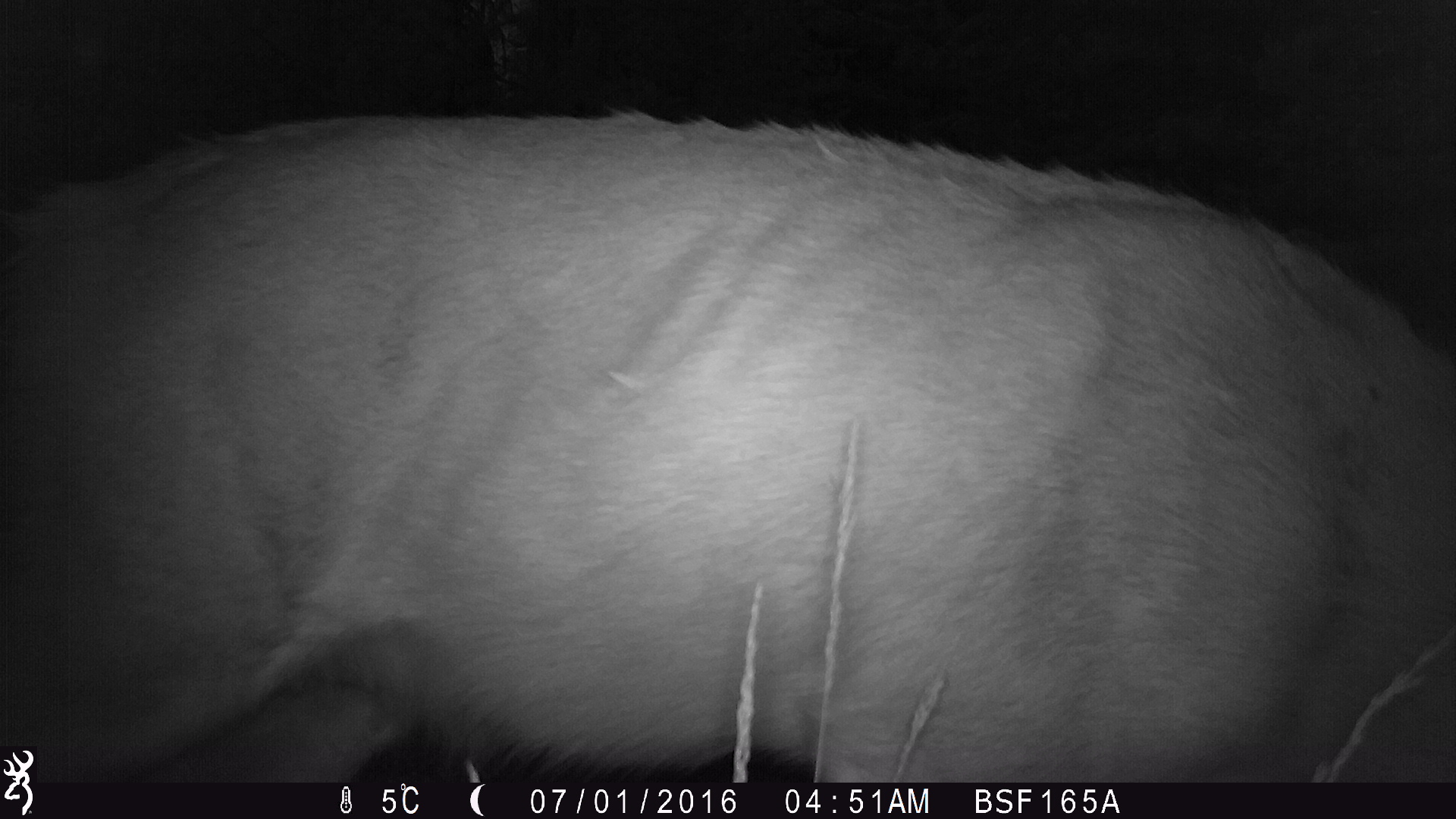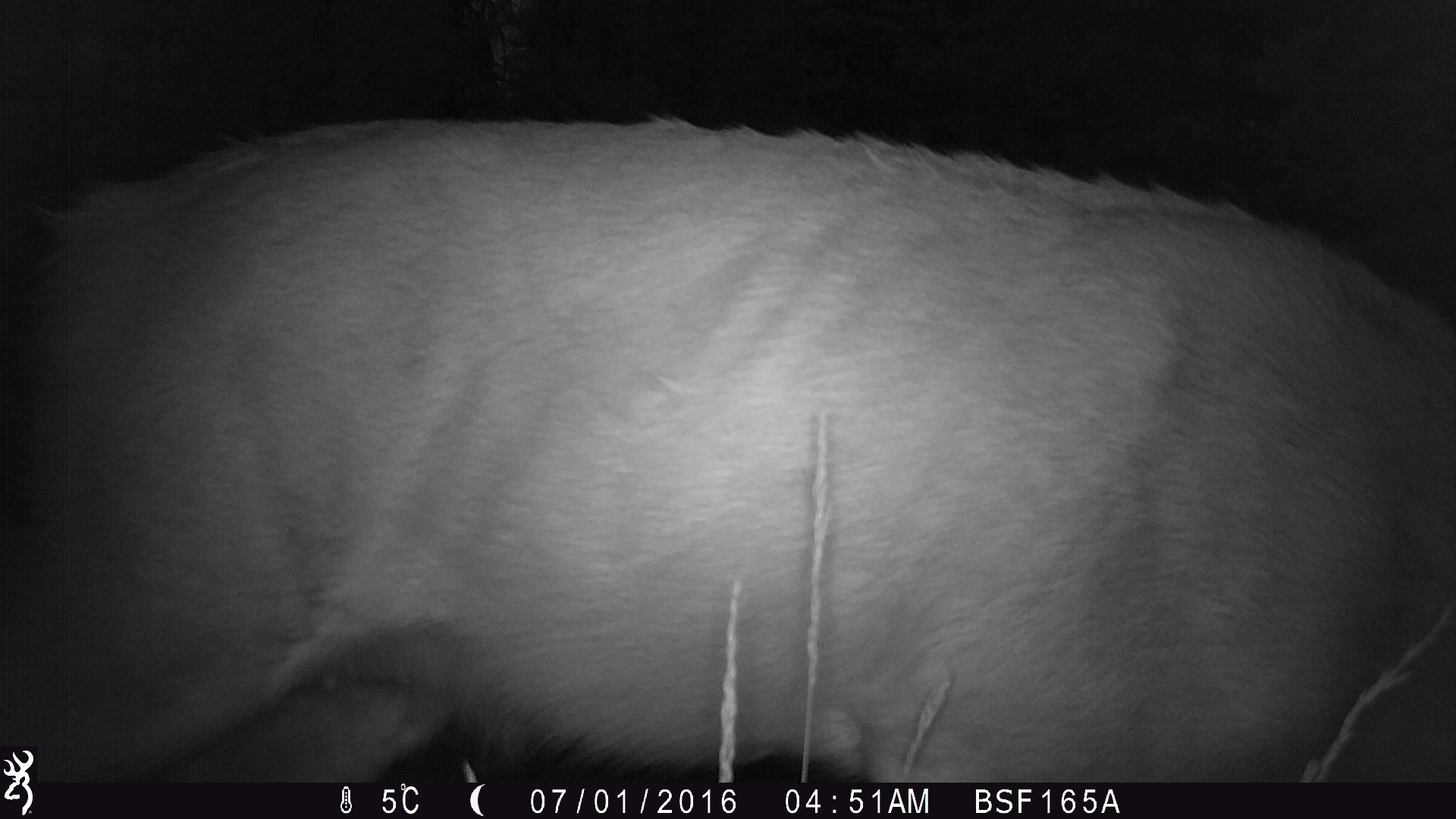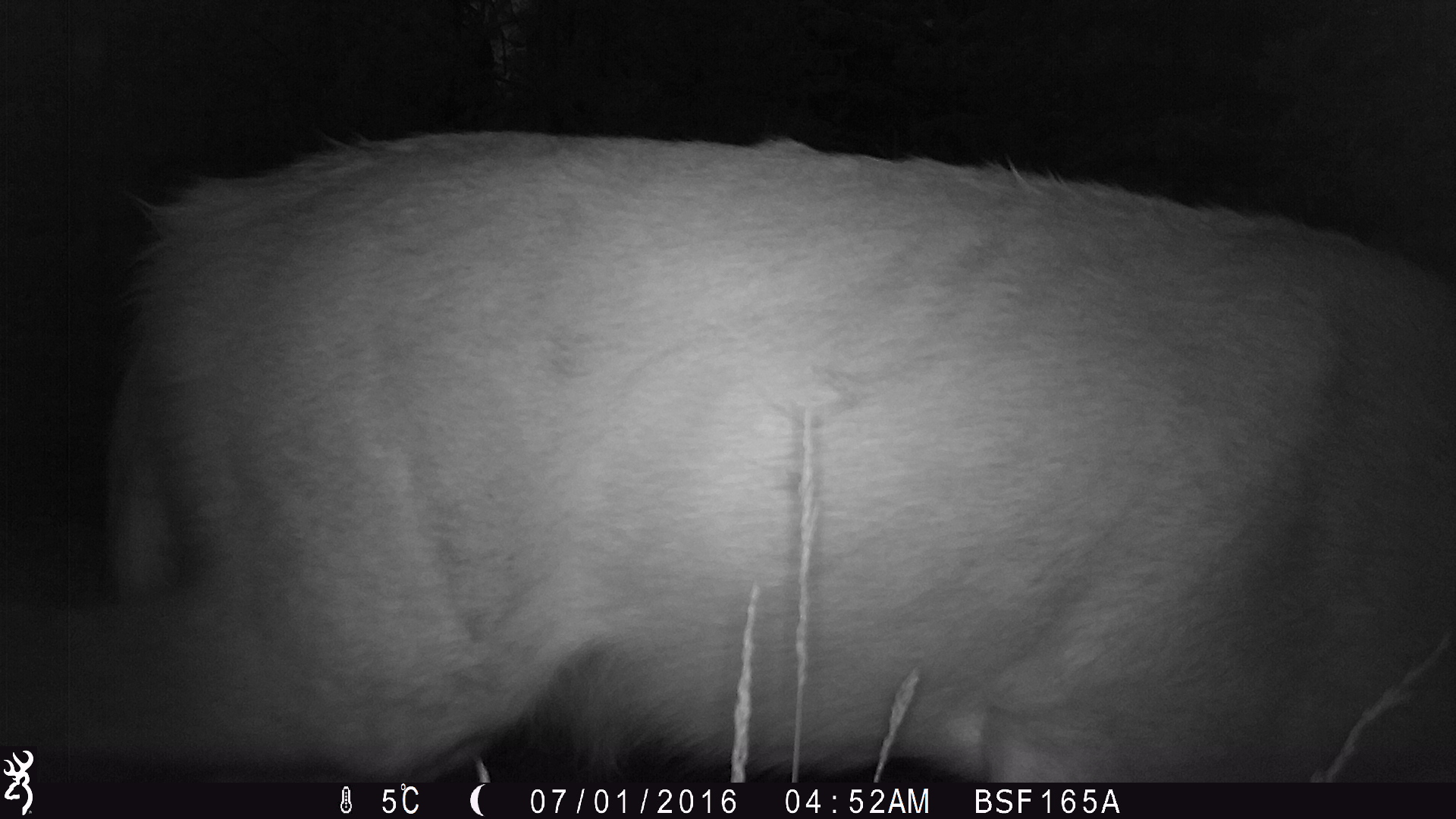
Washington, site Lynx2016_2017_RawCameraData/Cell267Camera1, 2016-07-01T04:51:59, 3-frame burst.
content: unidentified animal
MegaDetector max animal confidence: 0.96